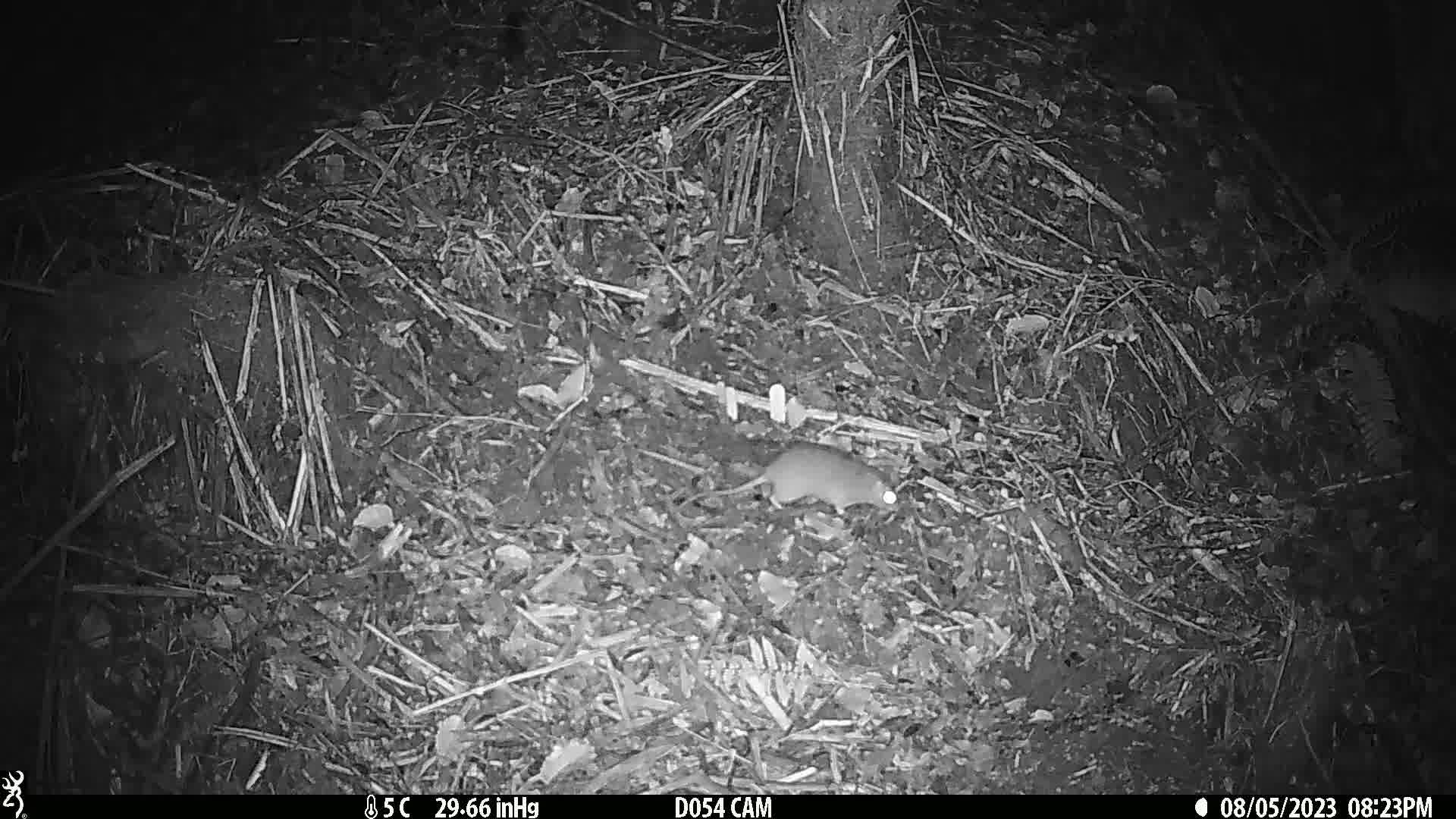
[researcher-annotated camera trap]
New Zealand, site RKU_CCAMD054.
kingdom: Animalia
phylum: Chordata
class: Mammalia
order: Rodentia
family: Muridae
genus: Rattus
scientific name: Rattus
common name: rat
Rat (Rattus).